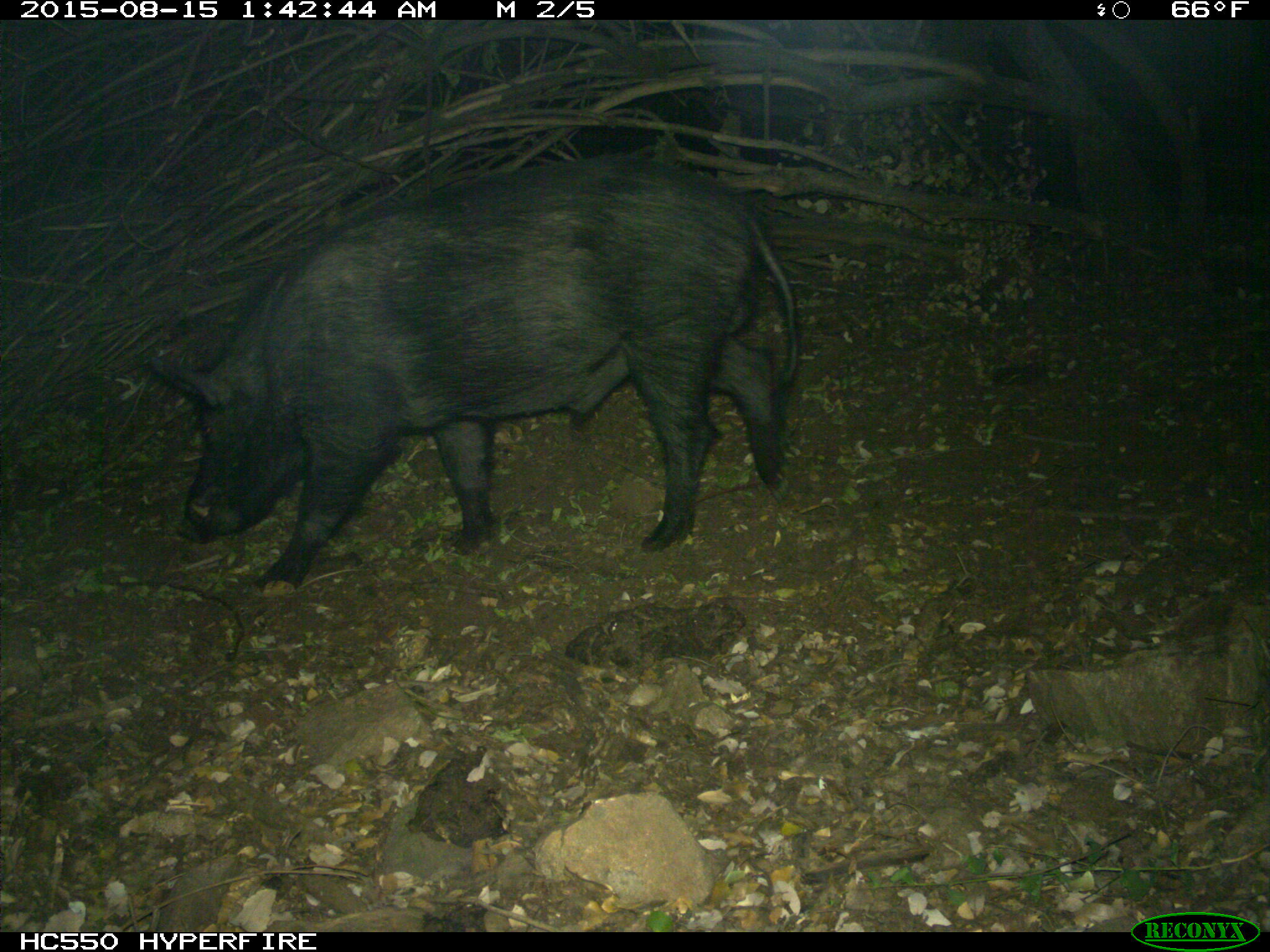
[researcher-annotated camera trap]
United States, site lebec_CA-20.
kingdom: Animalia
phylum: Chordata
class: Mammalia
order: Artiodactyla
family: Suidae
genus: Sus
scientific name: Sus scrofa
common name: wild boar